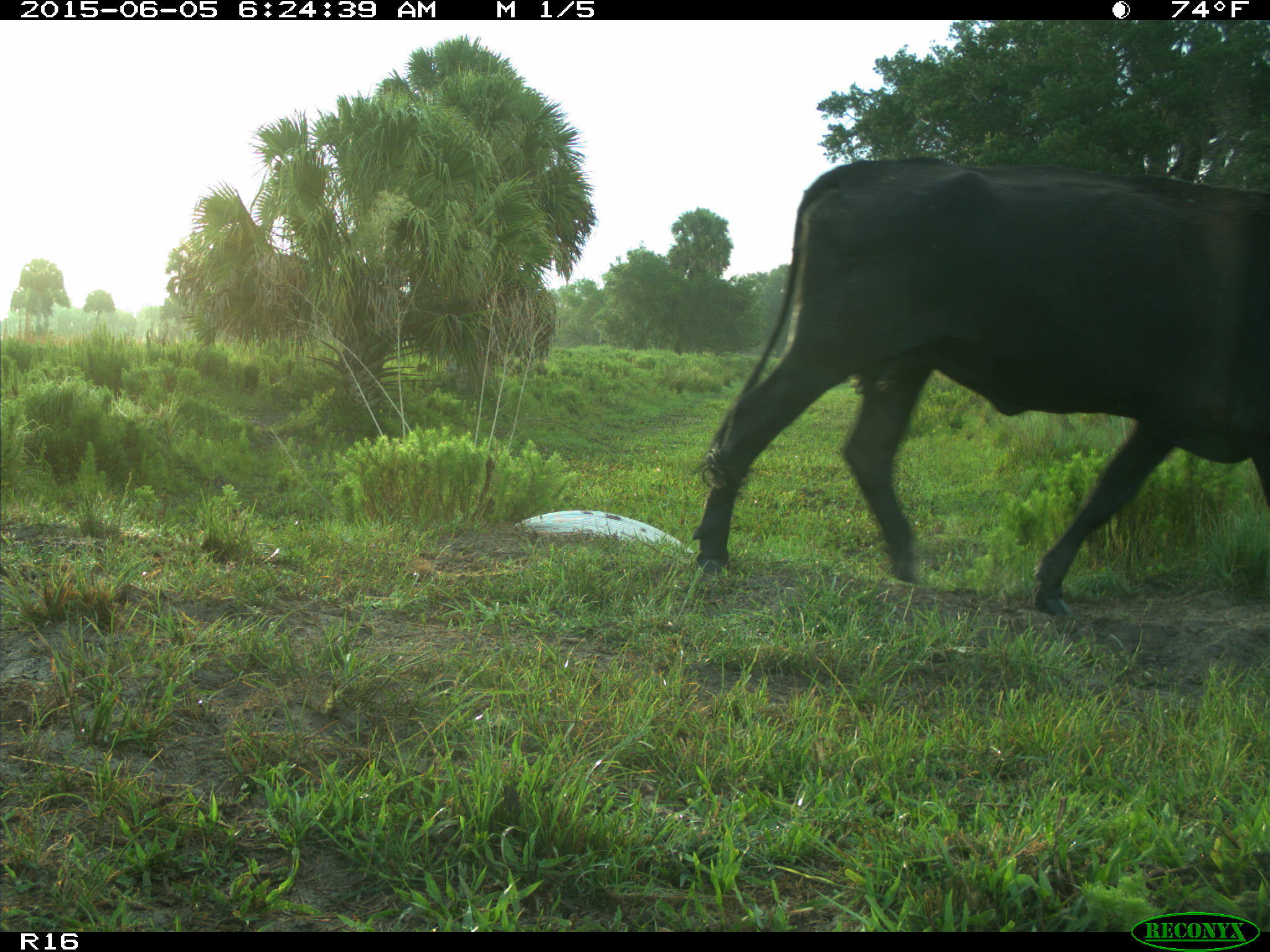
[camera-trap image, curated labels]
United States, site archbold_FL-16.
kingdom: Animalia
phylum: Chordata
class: Mammalia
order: Artiodactyla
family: Bovidae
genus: Bos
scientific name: Bos taurus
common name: domestic cow